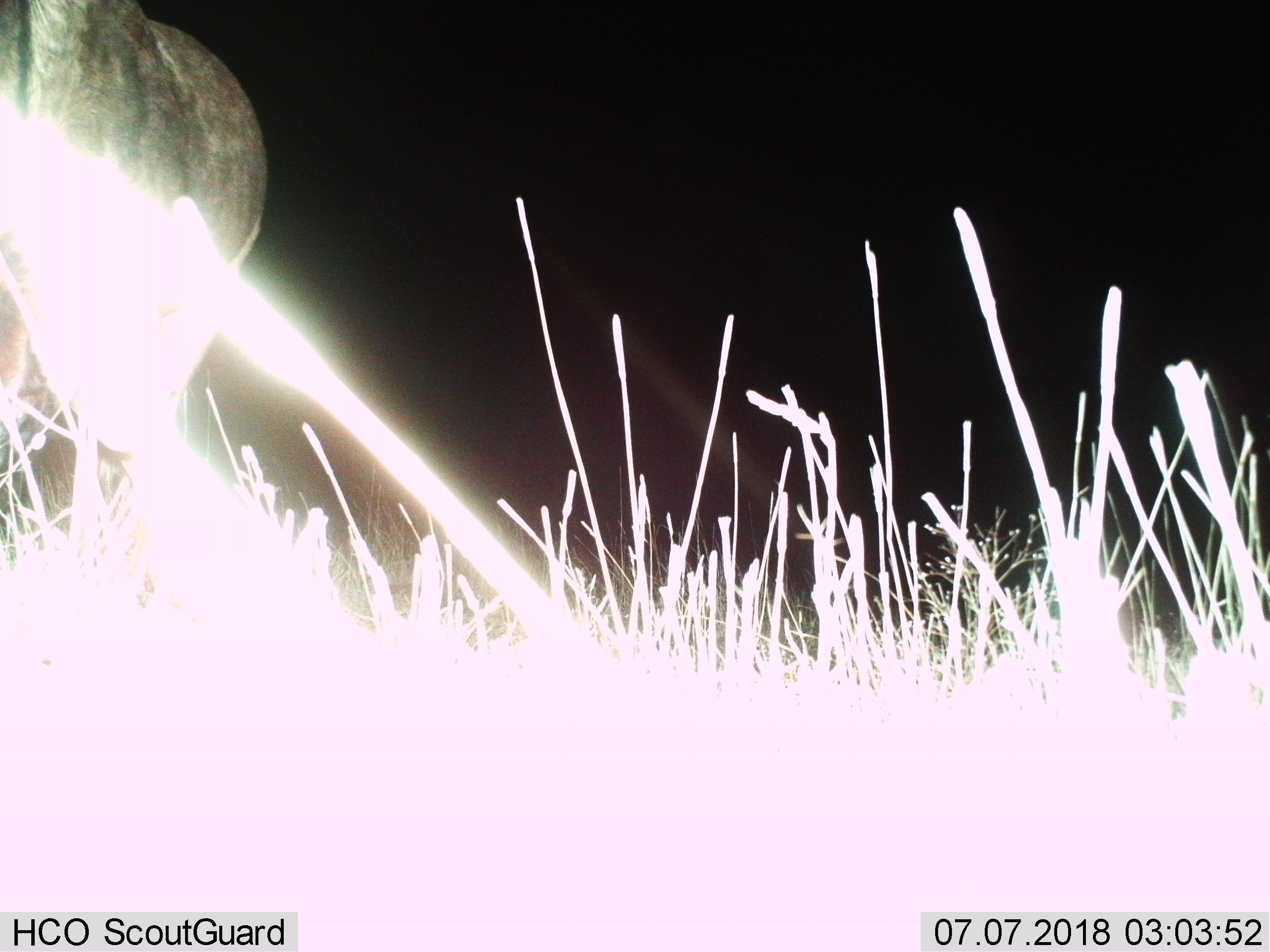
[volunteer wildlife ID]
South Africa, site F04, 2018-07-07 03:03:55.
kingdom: Animalia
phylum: Chordata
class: Mammalia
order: Artiodactyla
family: Bovidae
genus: Redunca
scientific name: Redunca fulvorufula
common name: mountain reedbuck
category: reedbuckmountain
Reedbuckmountain (mountain reedbuck) (Redunca fulvorufula), count 1. Behavior (volunteer vote fractions): standing 100%, resting 0%, moving 0%, interacting 0%. Young present (vote fraction): 0%. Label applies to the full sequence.